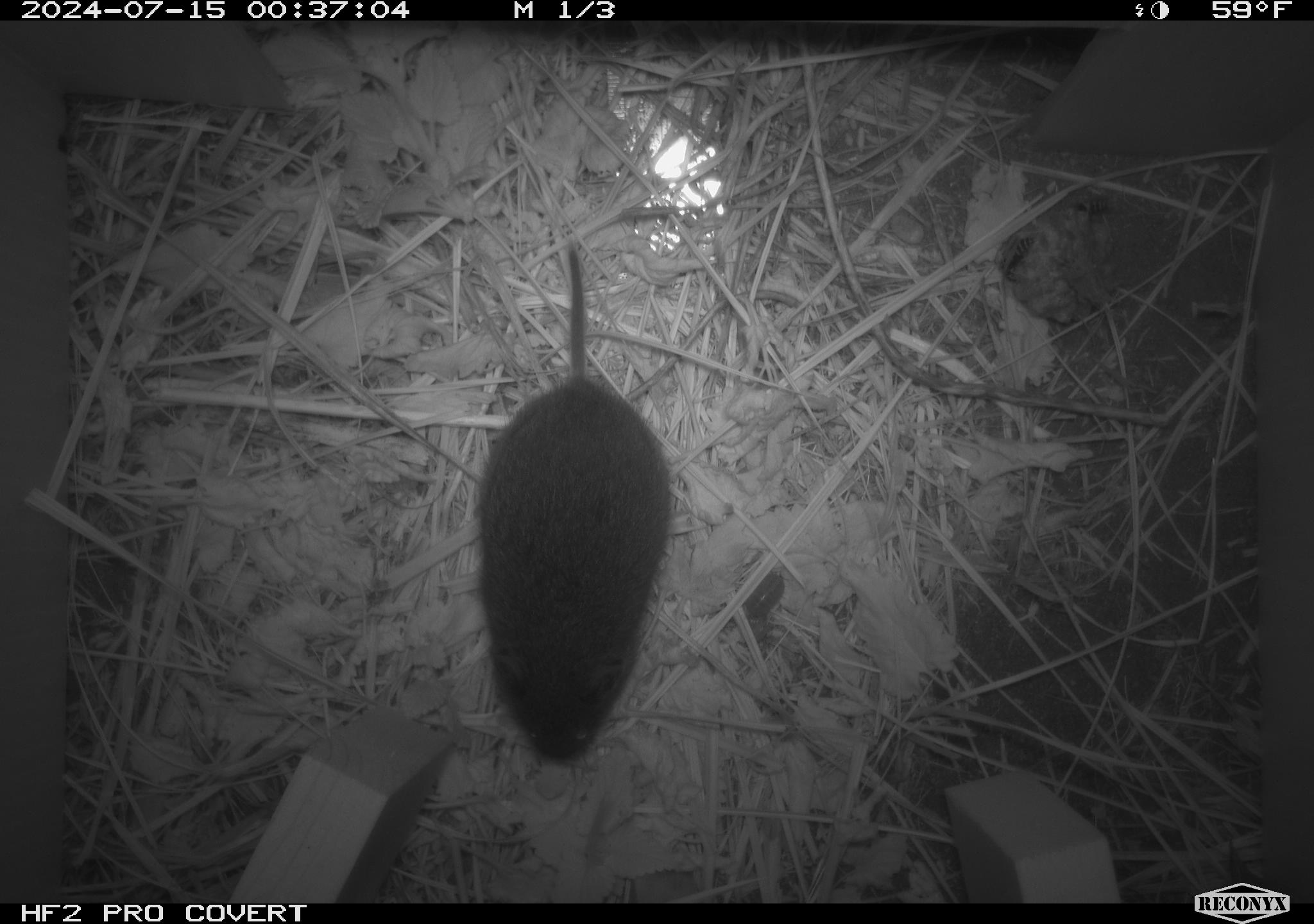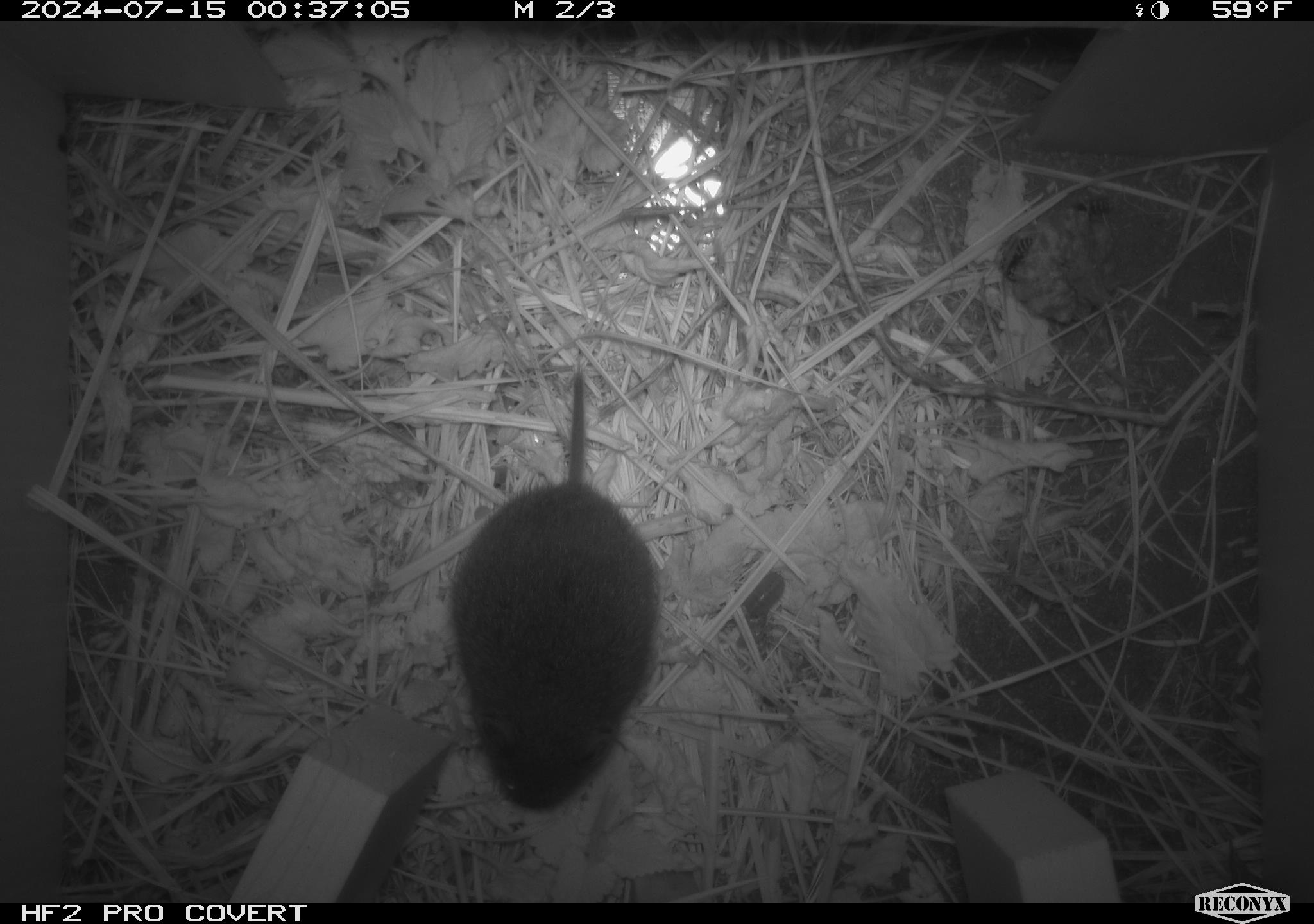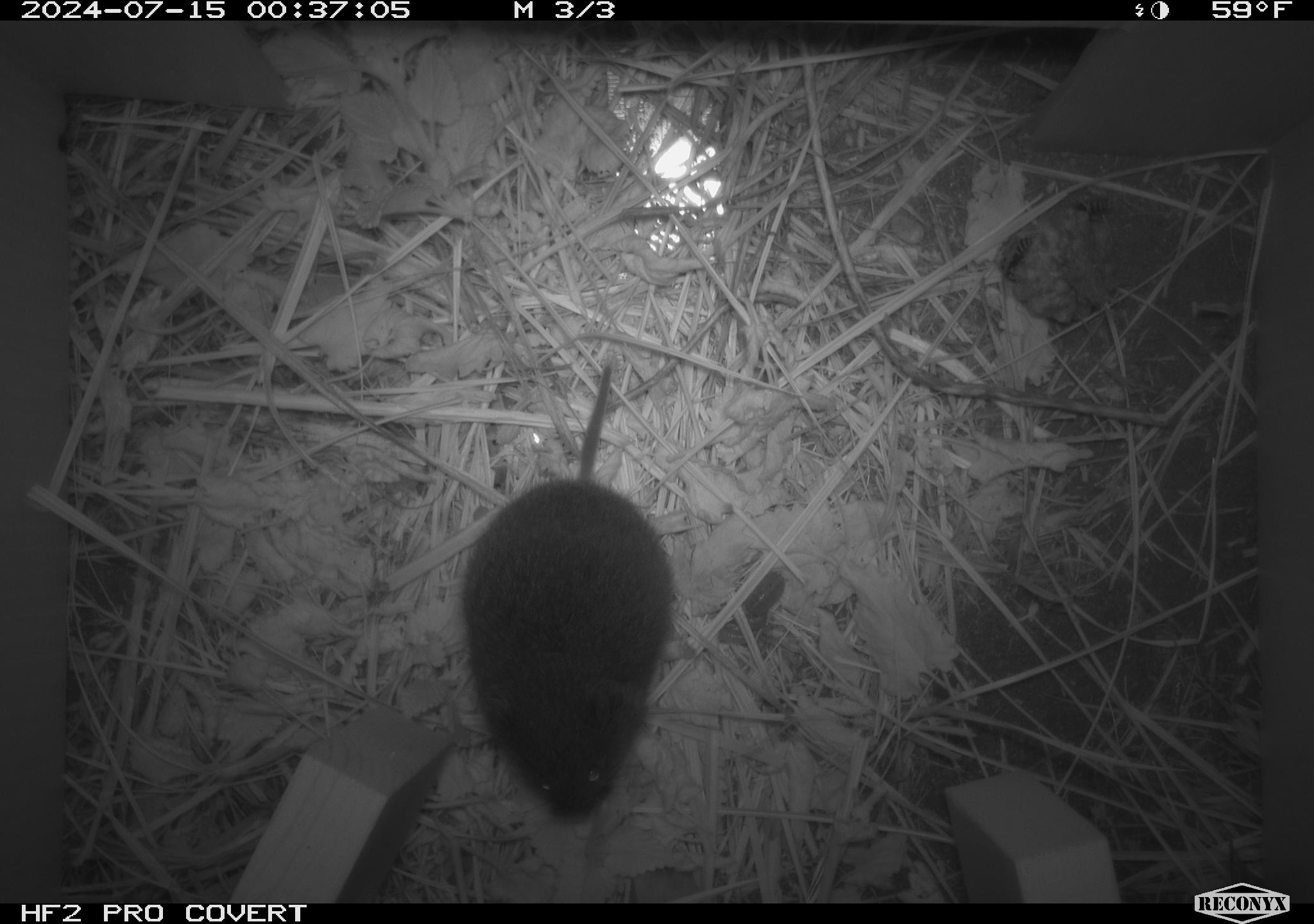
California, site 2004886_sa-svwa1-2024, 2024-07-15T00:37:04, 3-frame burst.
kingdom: Animalia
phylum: Chordata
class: Mammalia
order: Rodentia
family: Cricetidae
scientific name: Arvicolinae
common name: voles, lemmings, and muskrats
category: arvicolinae subfamily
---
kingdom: Animalia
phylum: Arthropoda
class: Malacostraca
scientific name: Malacostraca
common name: amphipods, crabs, isopods, krill, lobsters and shrimps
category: malacostracan